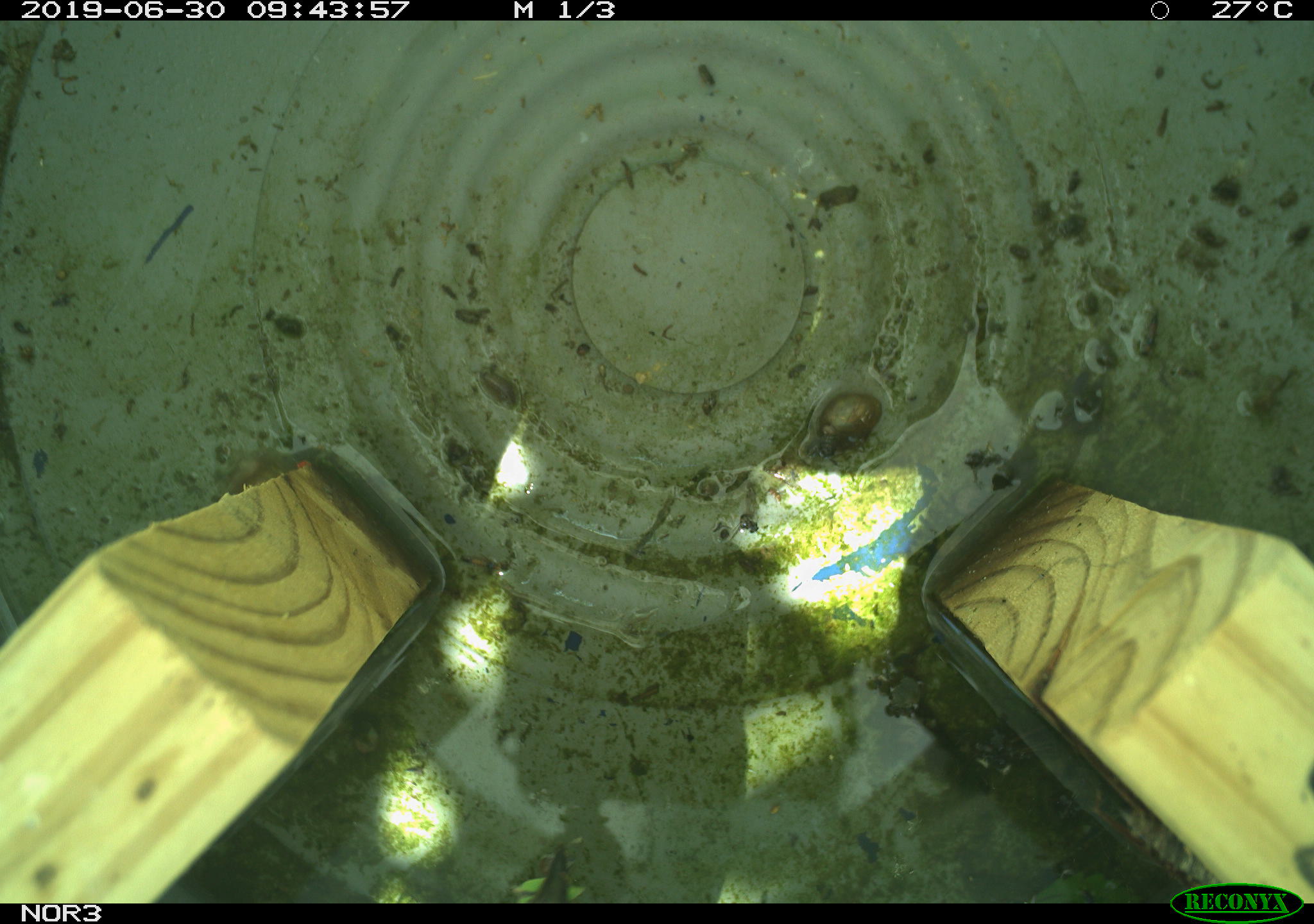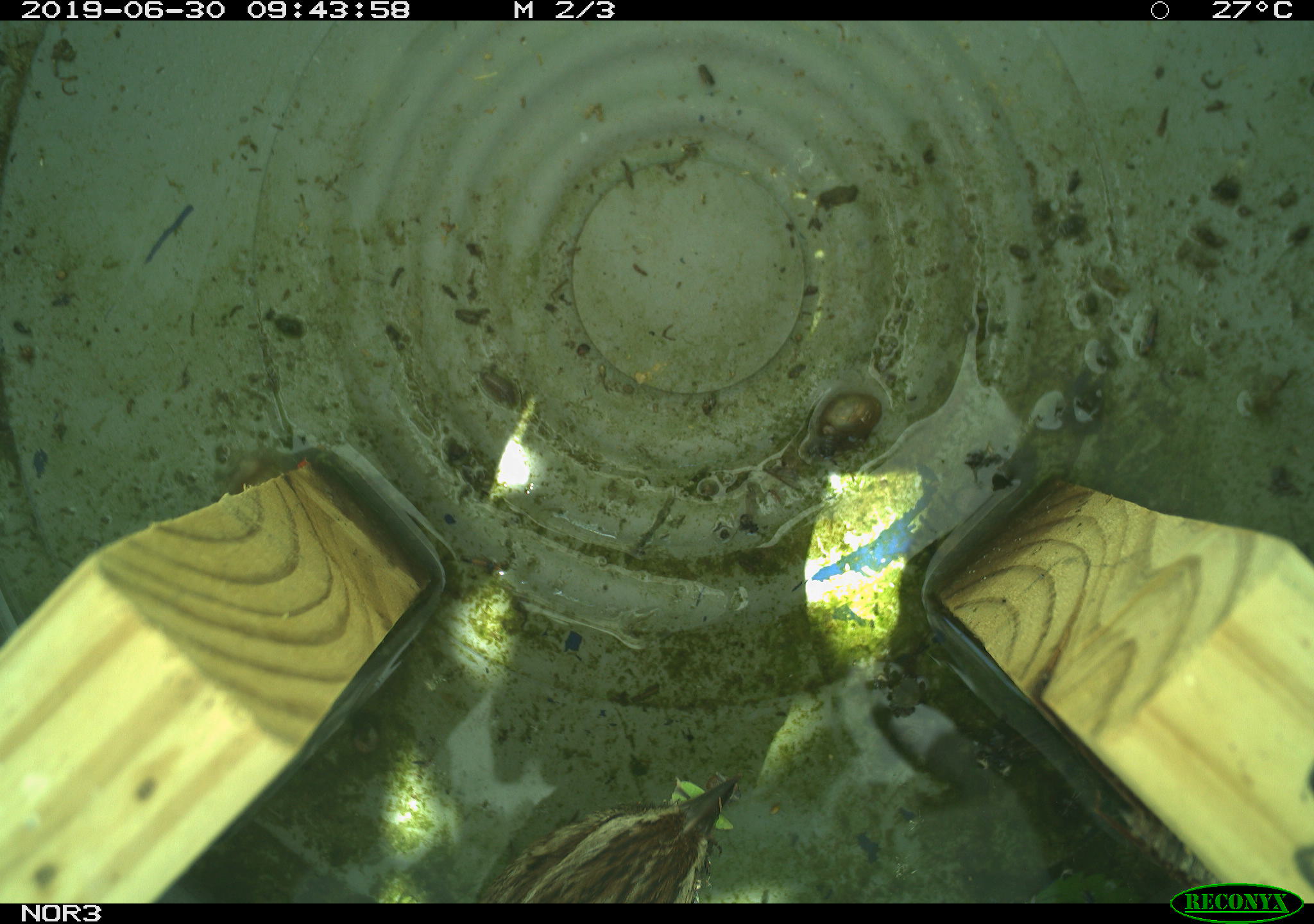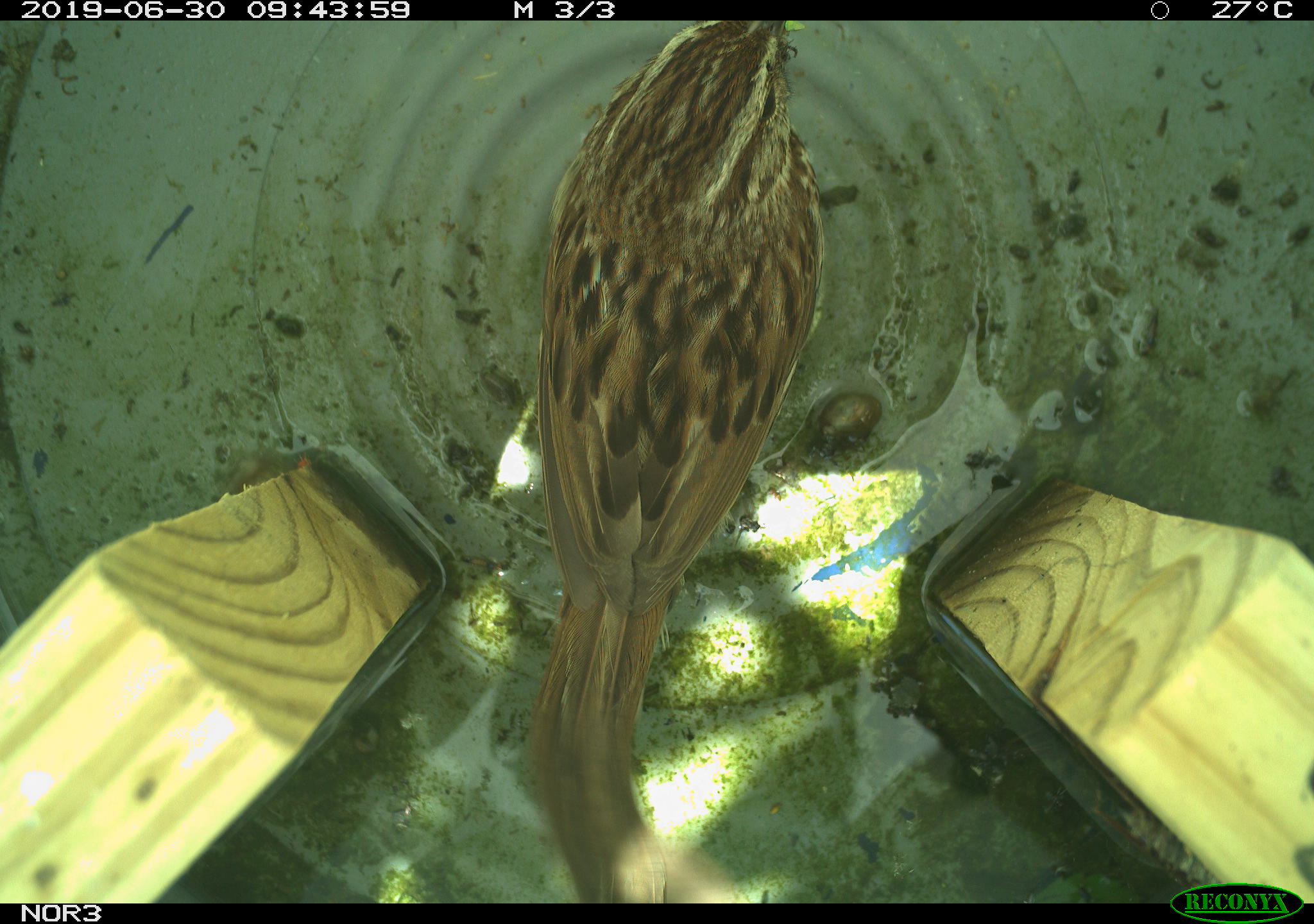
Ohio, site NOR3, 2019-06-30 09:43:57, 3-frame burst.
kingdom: Animalia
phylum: Chordata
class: Aves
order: Passeriformes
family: Passerellidae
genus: Melospiza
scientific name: Melospiza melodia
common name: song sparrow